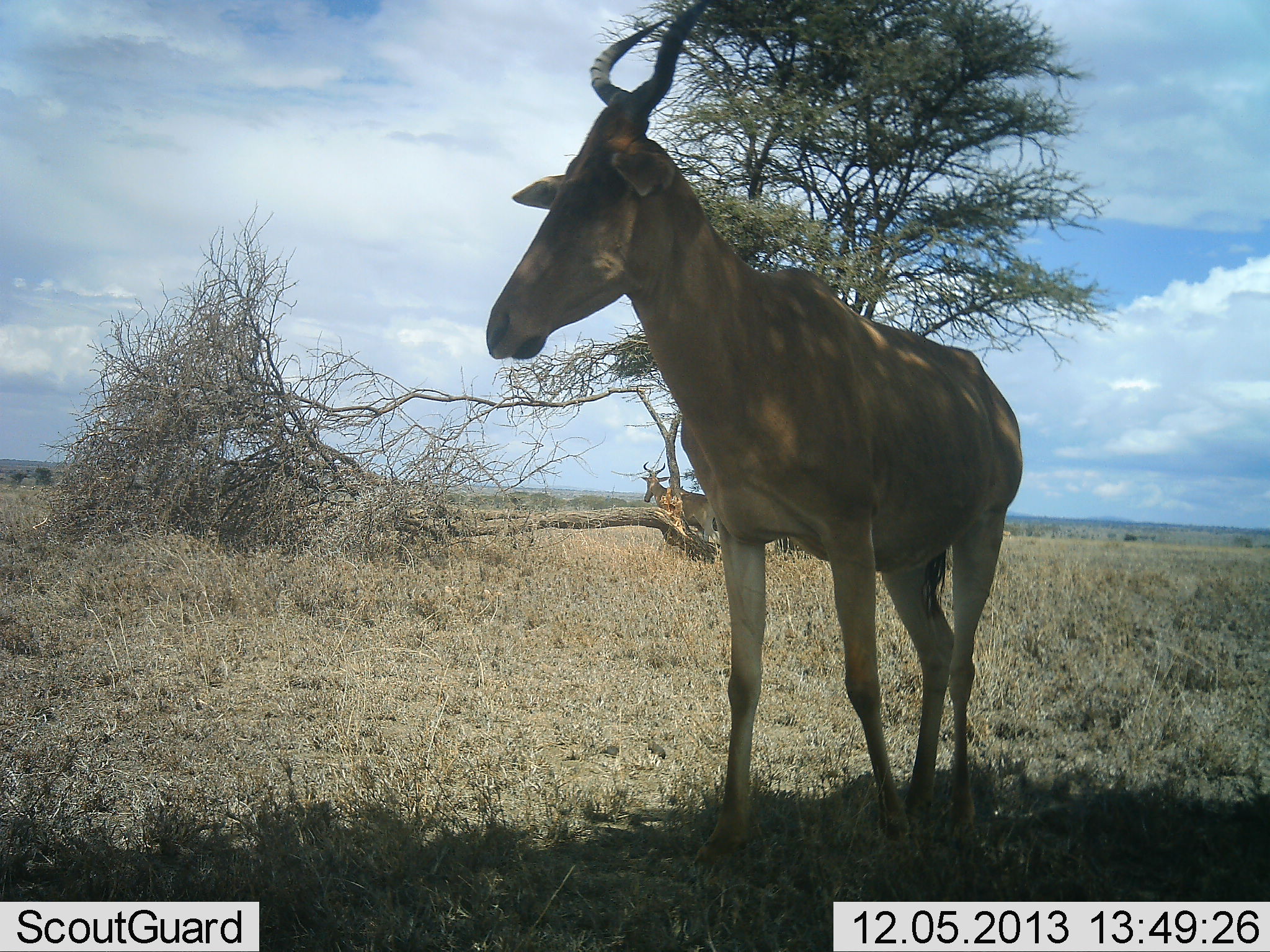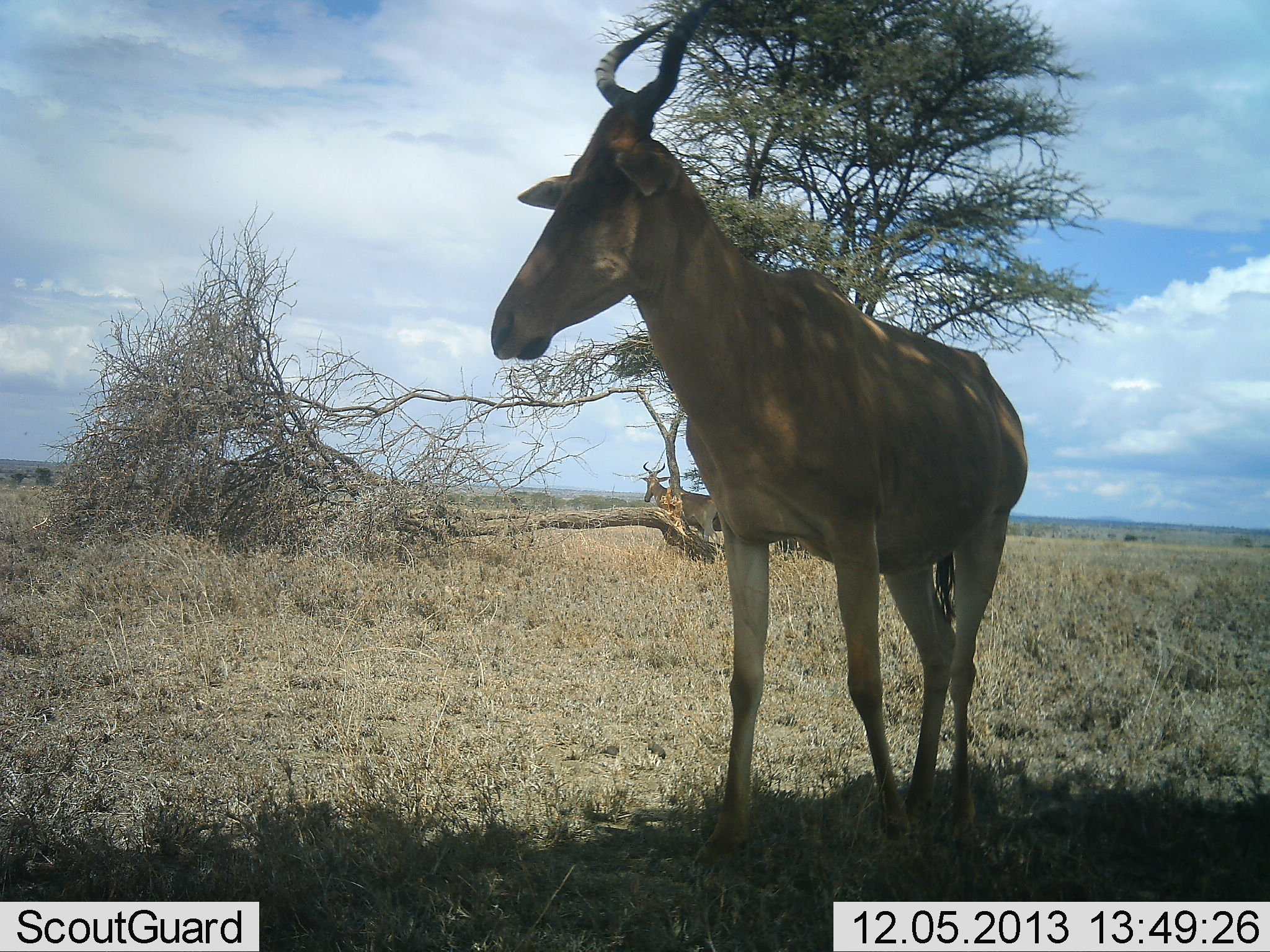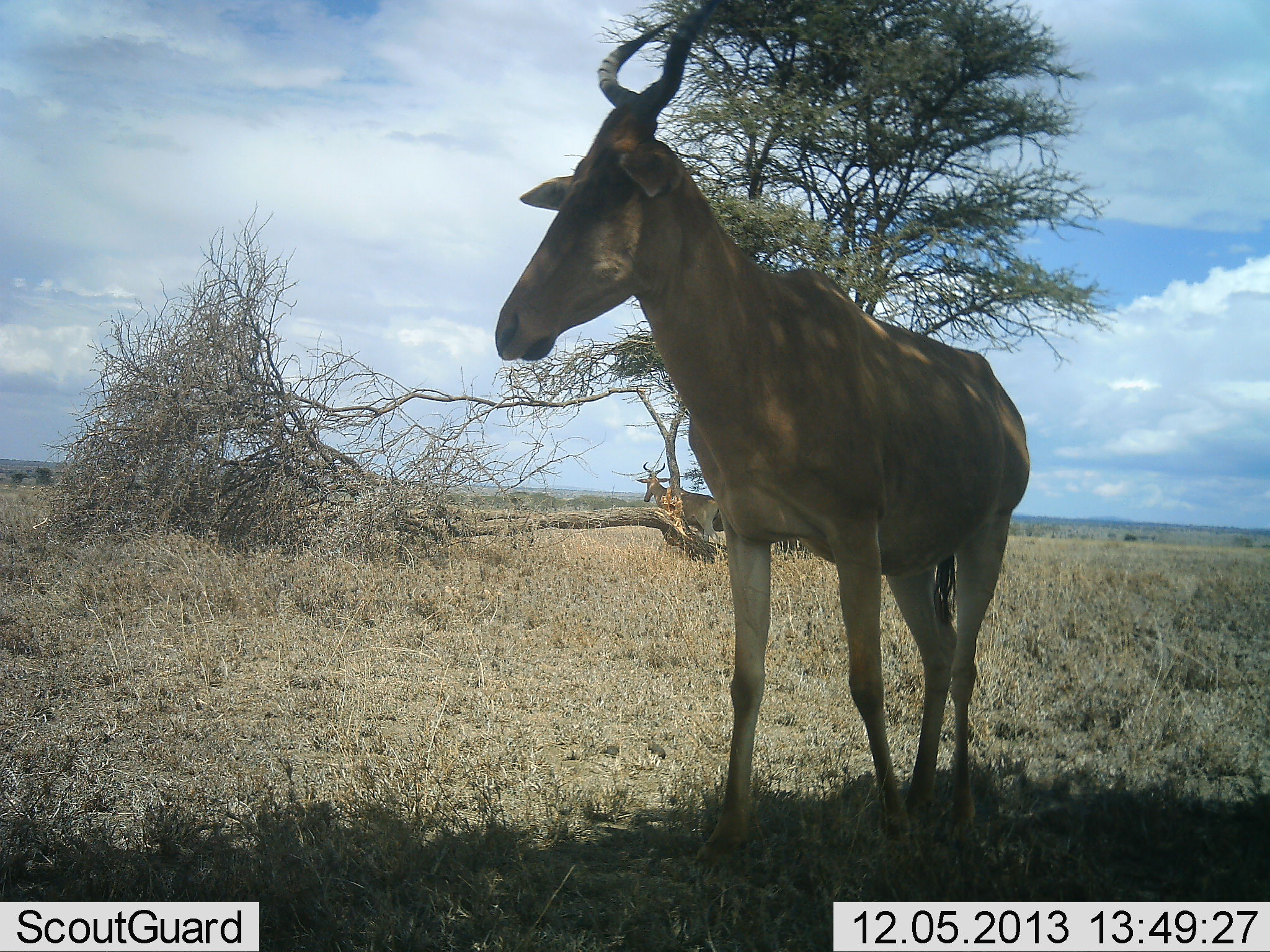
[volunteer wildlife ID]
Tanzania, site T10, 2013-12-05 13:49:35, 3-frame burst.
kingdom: Animalia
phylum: Chordata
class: Mammalia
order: Artiodactyla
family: Bovidae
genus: Alcelaphus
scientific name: Alcelaphus buselaphus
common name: hartebeest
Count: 2.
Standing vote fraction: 90%.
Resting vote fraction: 10%.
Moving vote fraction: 0%.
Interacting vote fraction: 0%.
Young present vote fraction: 0%.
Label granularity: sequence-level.